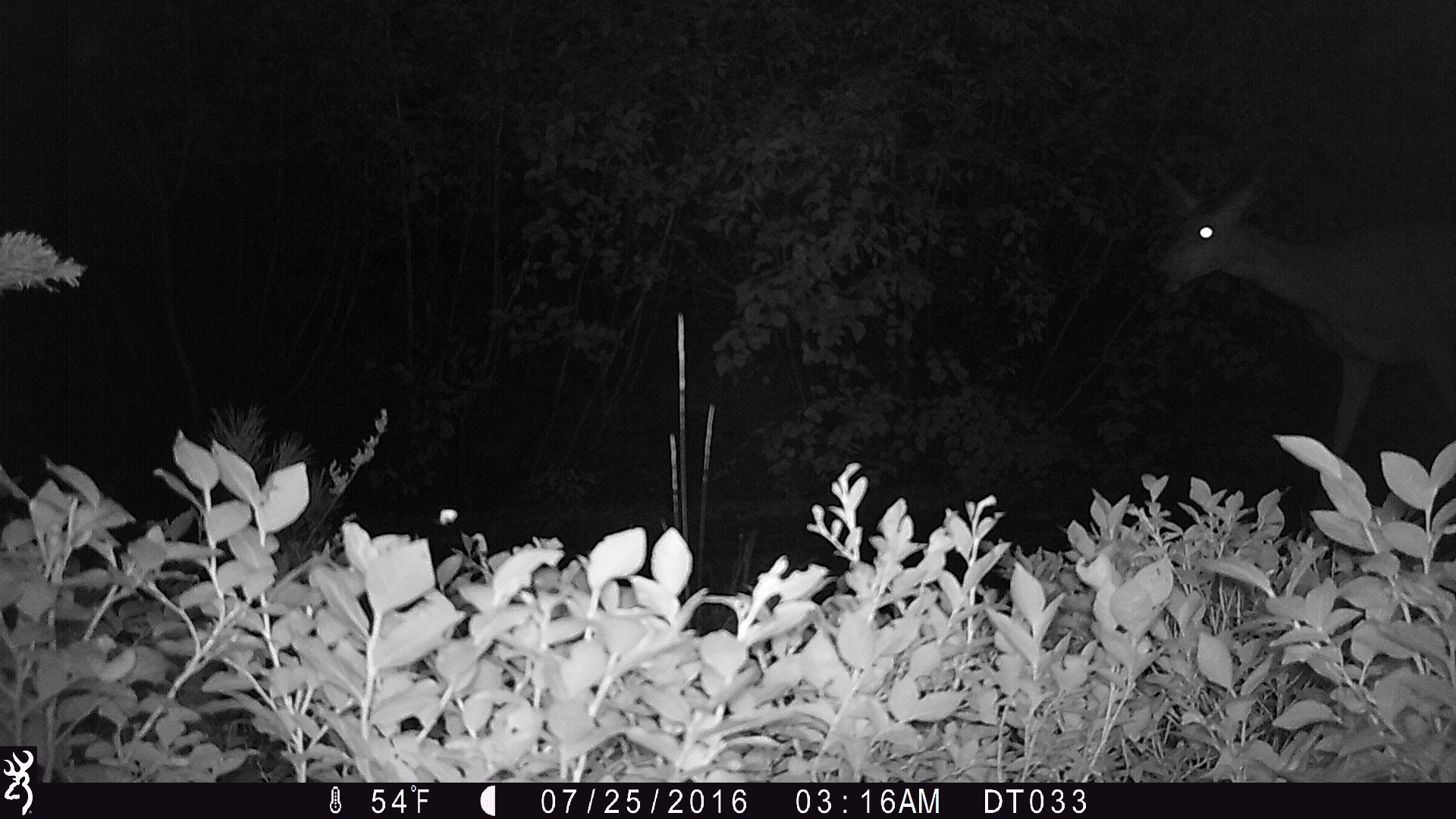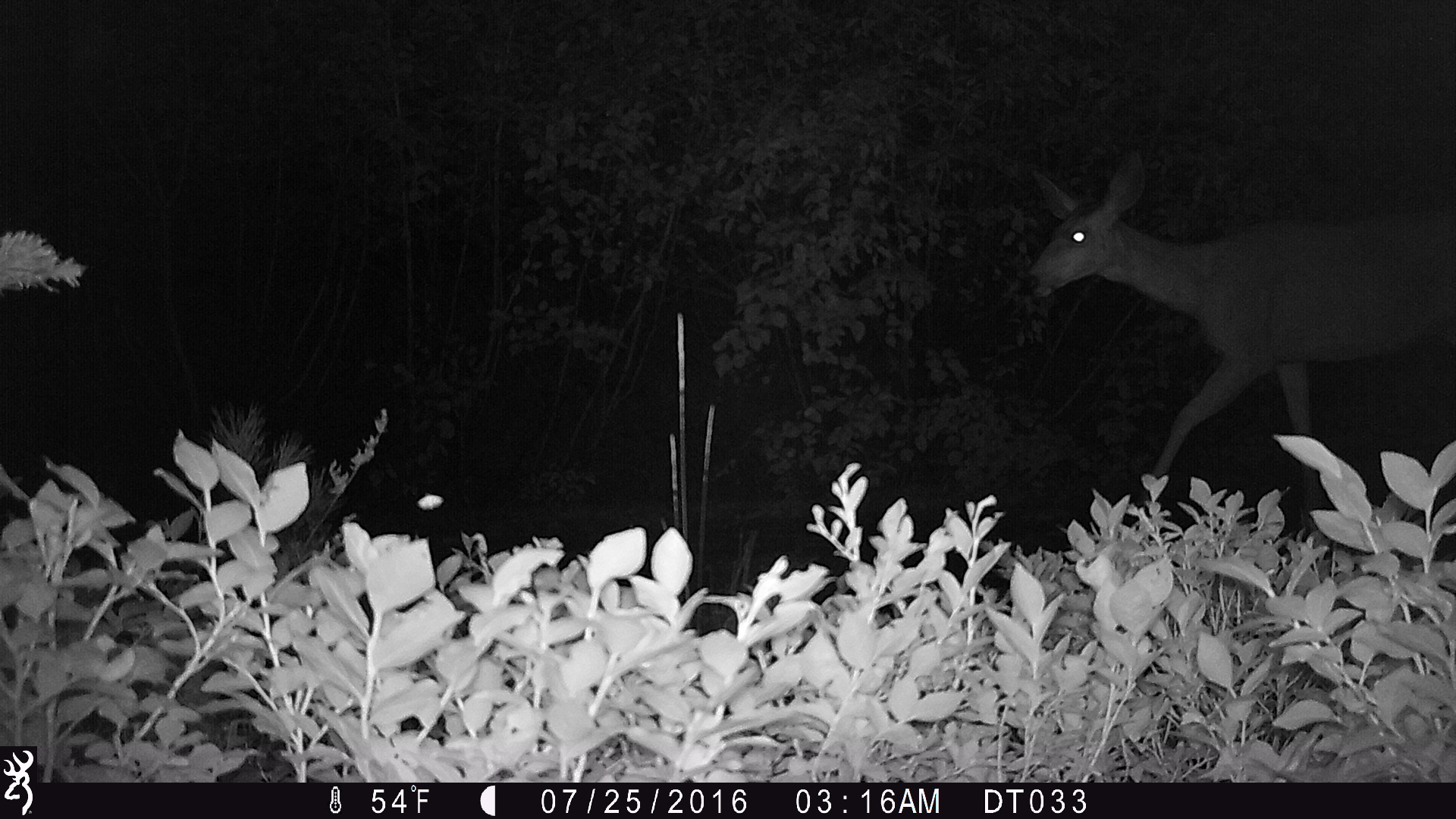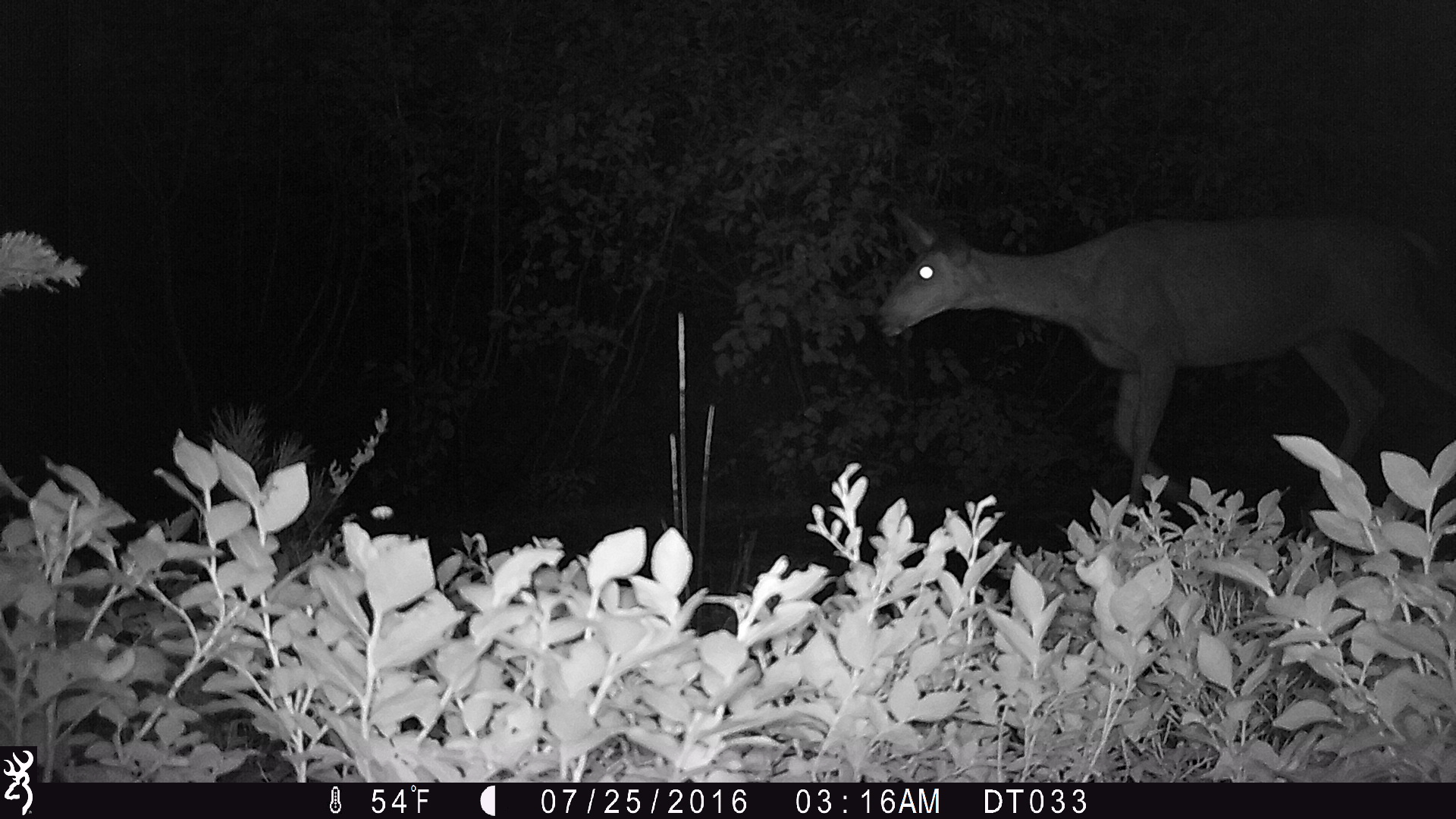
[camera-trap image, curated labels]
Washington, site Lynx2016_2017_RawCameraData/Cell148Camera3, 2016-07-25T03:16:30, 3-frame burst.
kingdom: Animalia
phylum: Chordata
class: Mammalia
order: Artiodactyla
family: Cervidae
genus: Odocoileus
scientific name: Odocoileus hemionus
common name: mule deer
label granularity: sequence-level